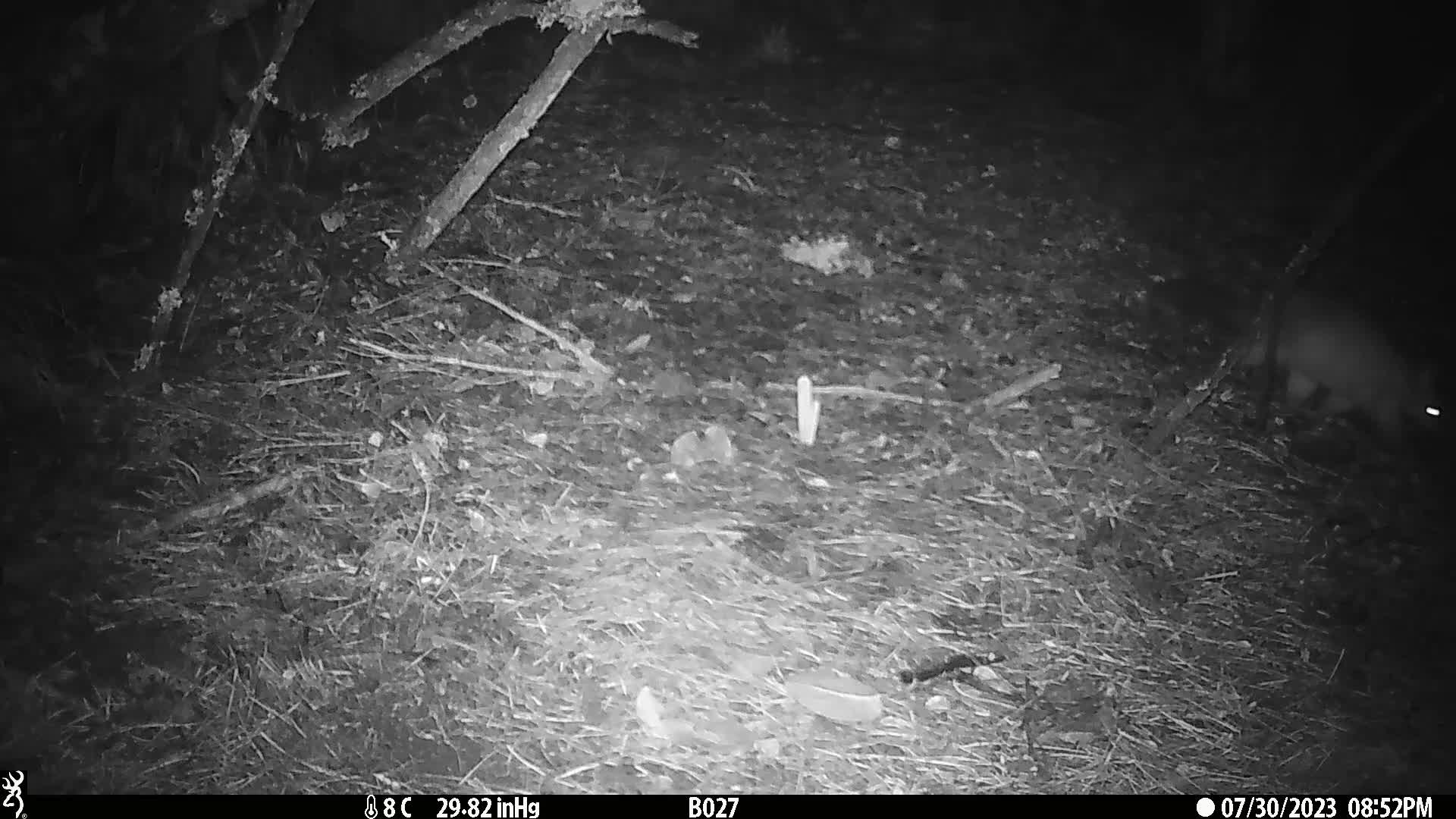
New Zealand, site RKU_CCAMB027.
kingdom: Animalia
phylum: Chordata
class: Mammalia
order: Diprotodontia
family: Phalangeridae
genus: Trichosurus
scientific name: Trichosurus vulpecula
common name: common brushtail possum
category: possum